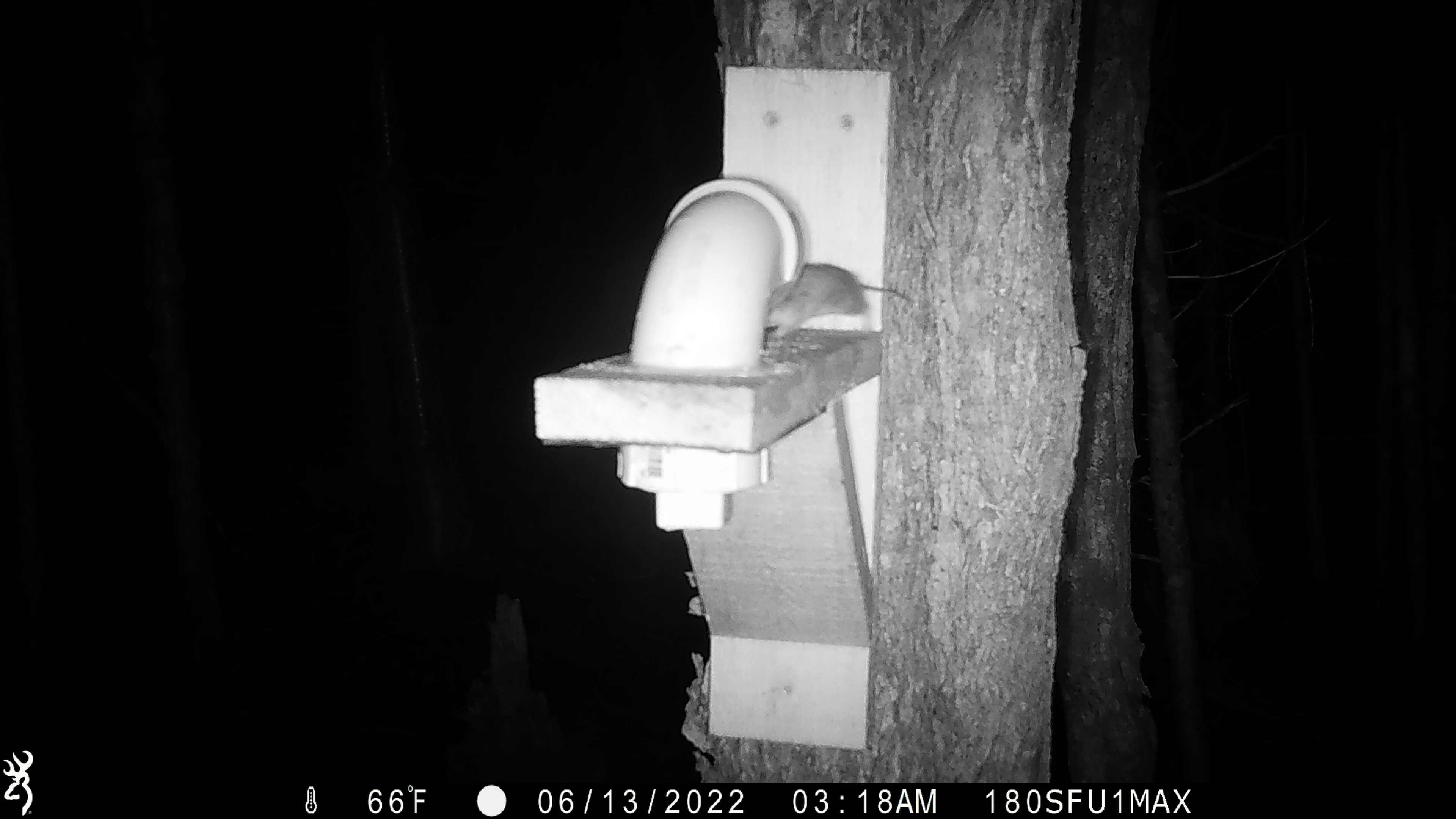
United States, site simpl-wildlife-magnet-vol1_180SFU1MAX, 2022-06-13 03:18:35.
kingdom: Animalia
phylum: Chordata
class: Mammalia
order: Rodentia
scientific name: Rodentia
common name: mouse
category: mouse sp.